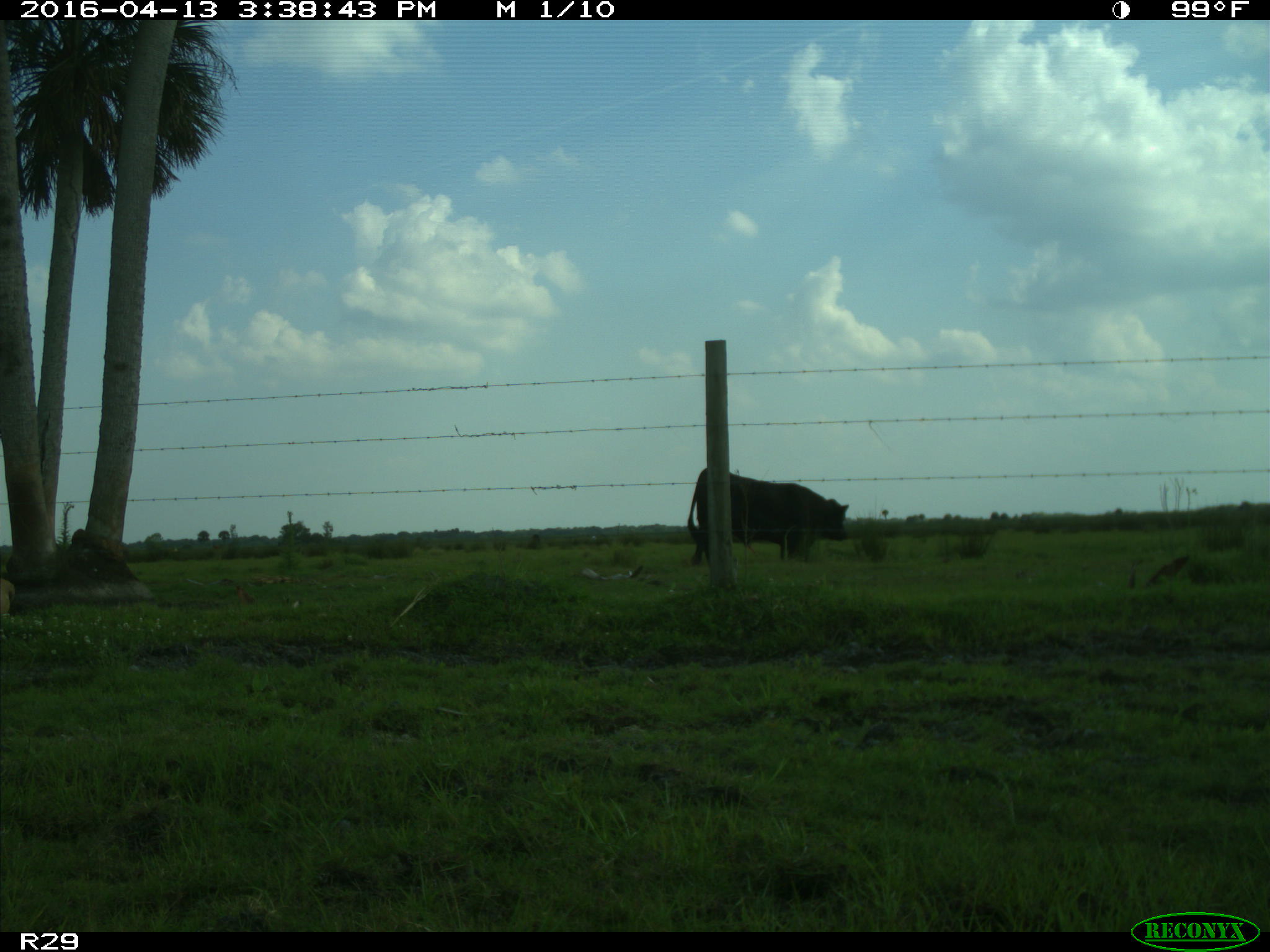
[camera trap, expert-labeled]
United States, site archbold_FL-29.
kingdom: Animalia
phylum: Chordata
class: Mammalia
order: Artiodactyla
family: Bovidae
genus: Bos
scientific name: Bos taurus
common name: domestic cow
Bos taurus (domestic cow).